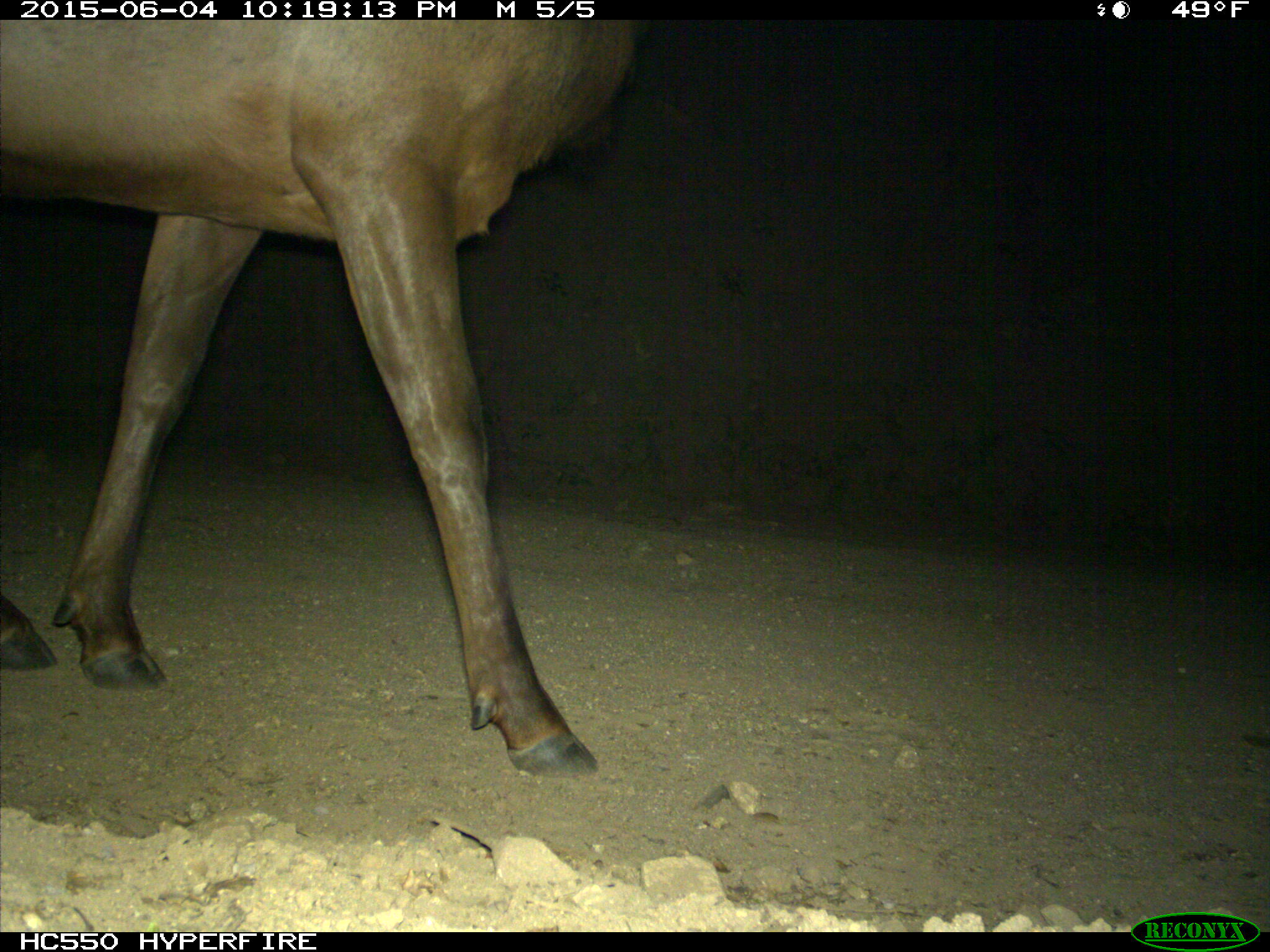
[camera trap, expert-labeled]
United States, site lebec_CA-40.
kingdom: Animalia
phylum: Chordata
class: Mammalia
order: Artiodactyla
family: Cervidae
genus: Cervus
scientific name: Cervus canadensis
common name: elk